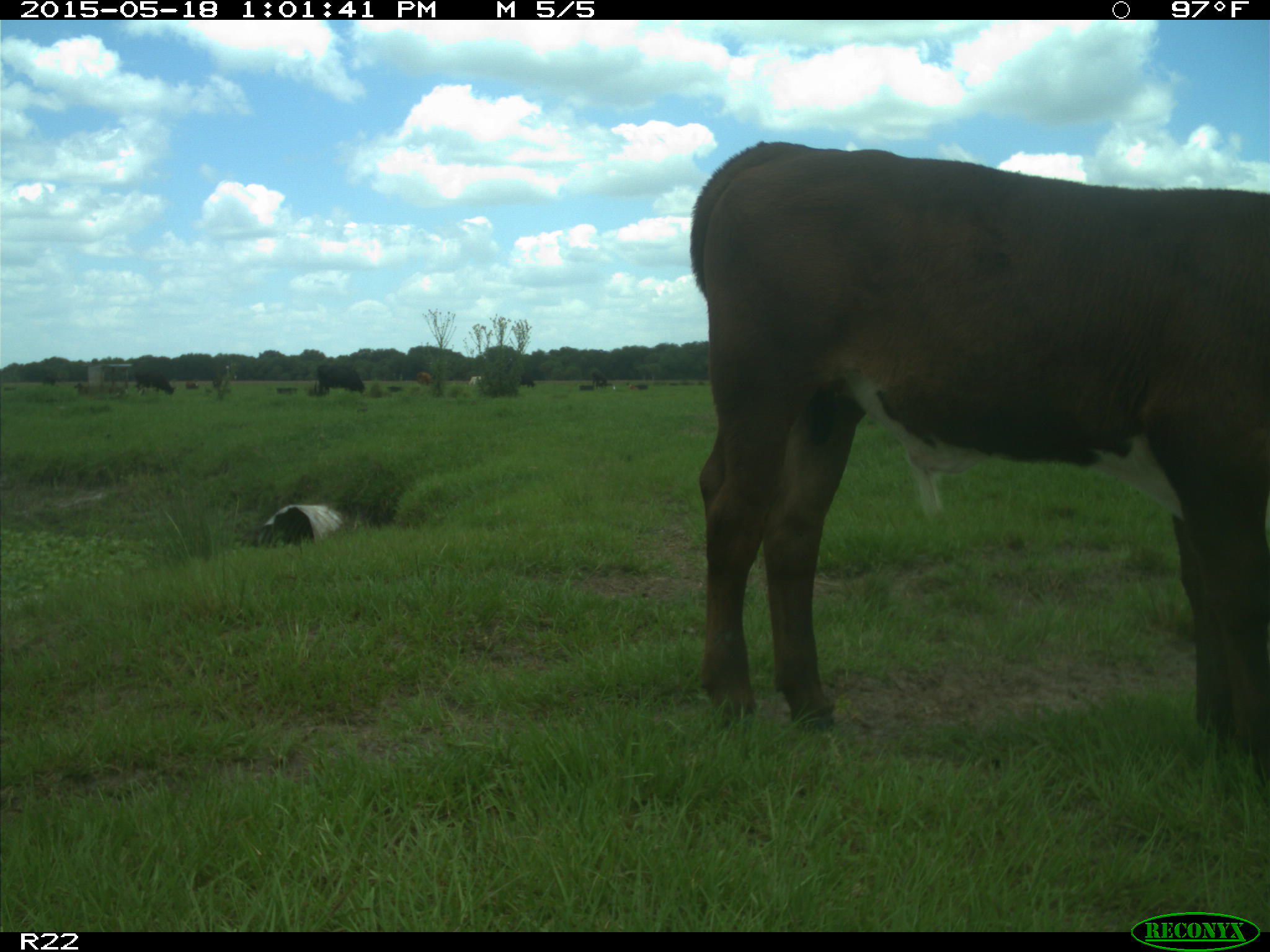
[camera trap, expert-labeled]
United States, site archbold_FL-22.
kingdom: Animalia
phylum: Chordata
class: Mammalia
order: Artiodactyla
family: Bovidae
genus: Bos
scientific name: Bos taurus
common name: domestic cow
Bos taurus (domestic cow).